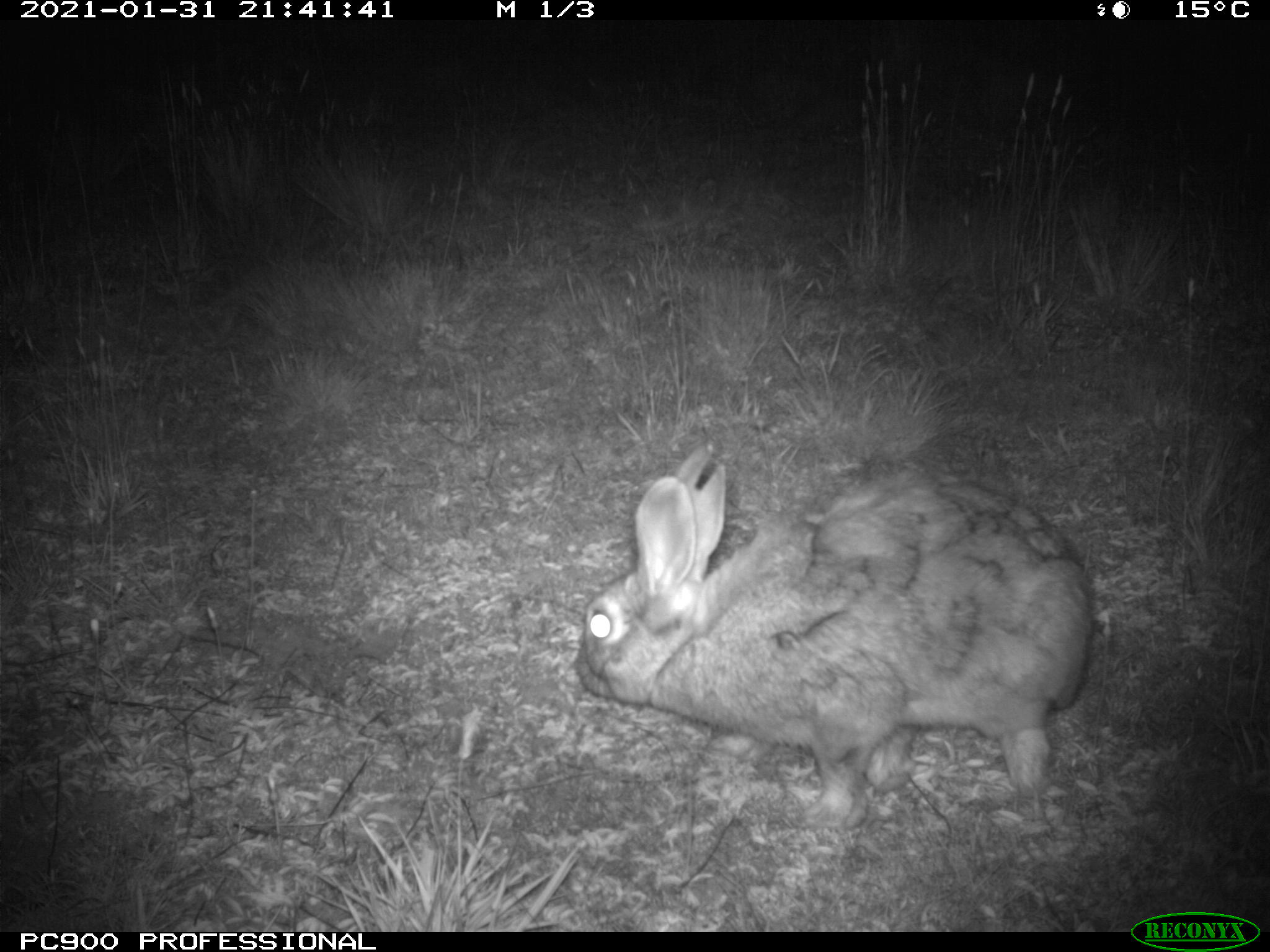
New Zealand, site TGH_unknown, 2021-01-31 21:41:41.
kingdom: Animalia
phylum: Chordata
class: Mammalia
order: Lagomorpha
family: Leporidae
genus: Oryctolagus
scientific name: Oryctolagus cuniculus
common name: european rabbit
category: rabbit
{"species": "rabbit (european rabbit) (Oryctolagus cuniculus)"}